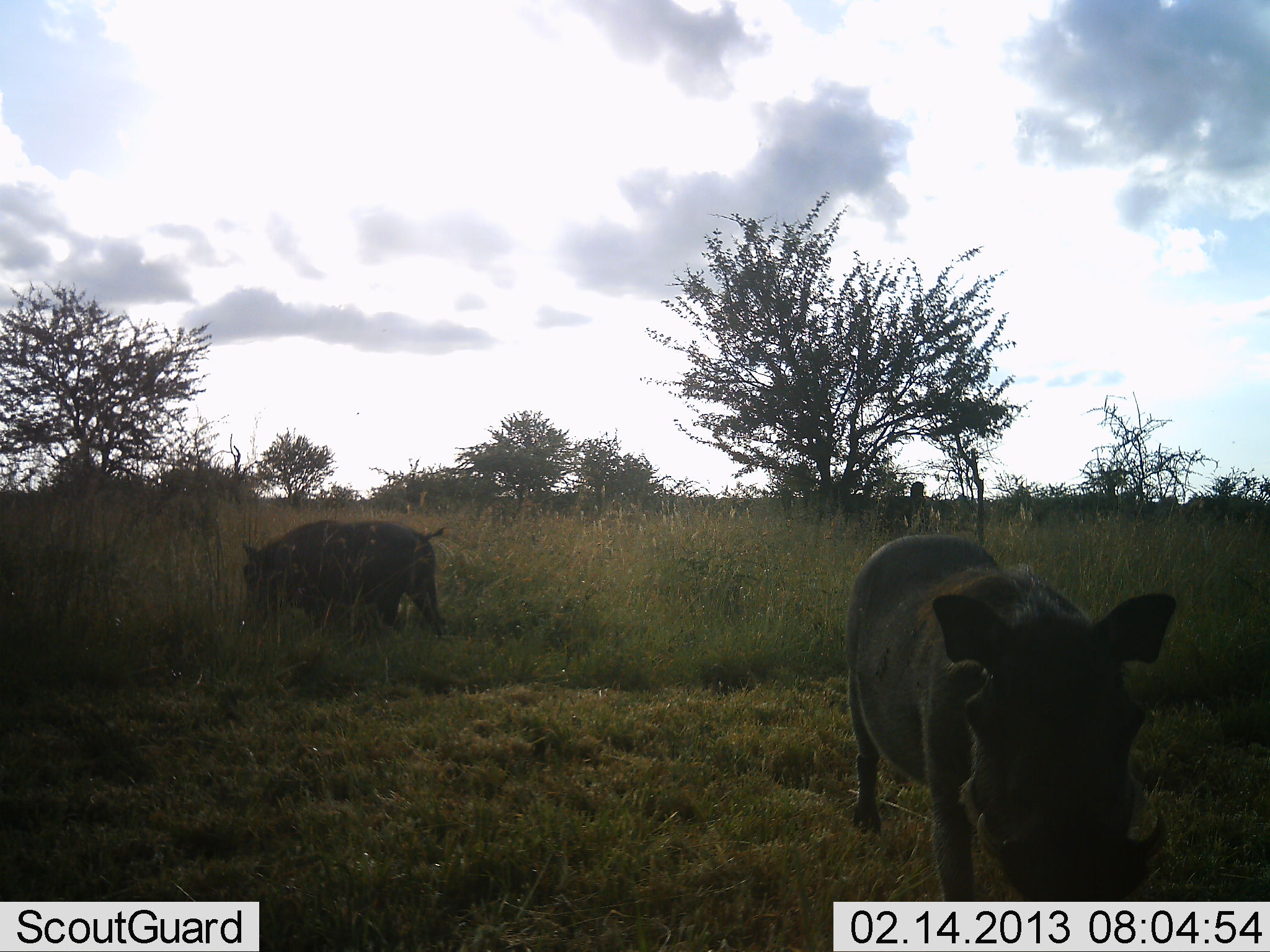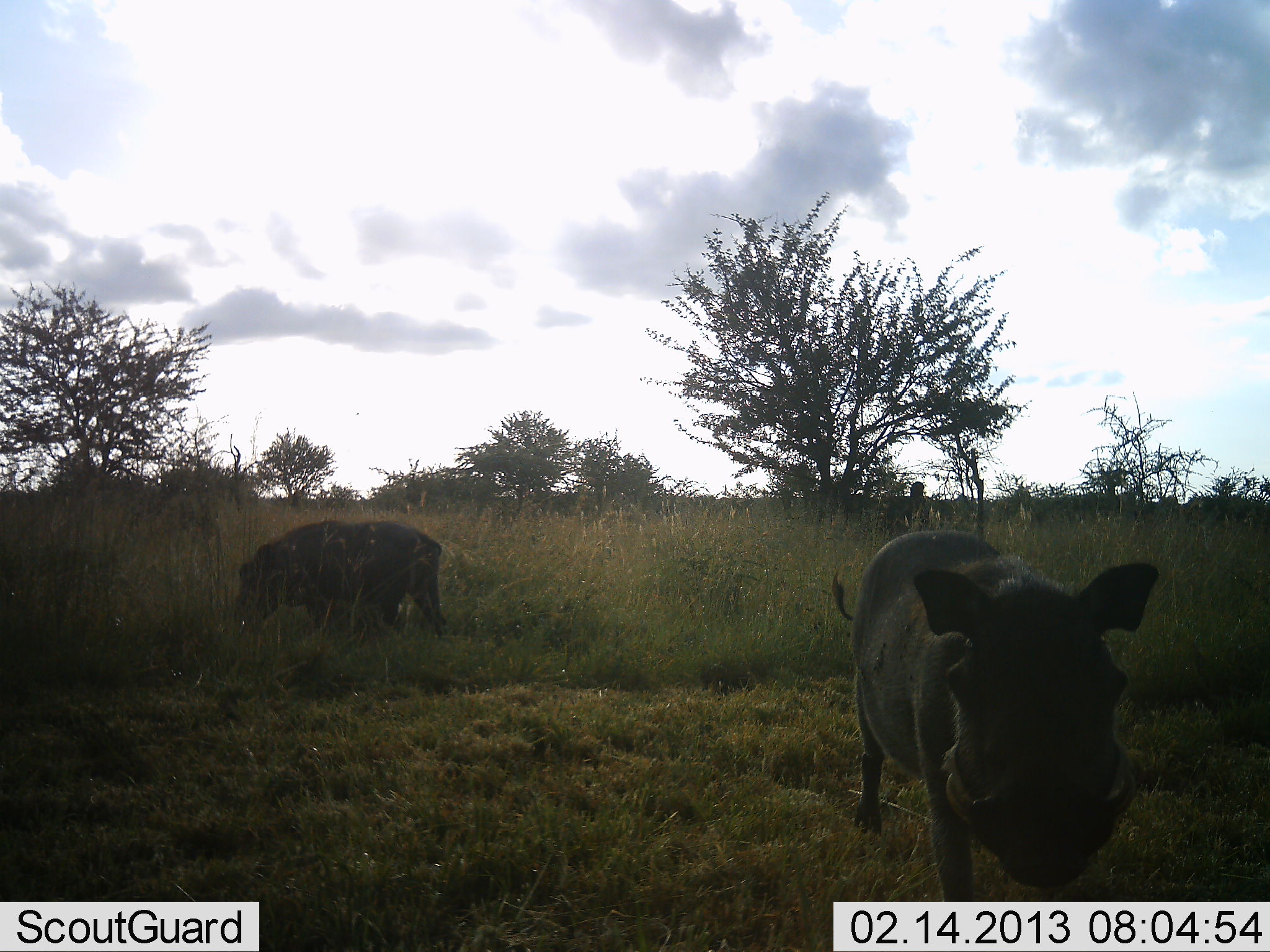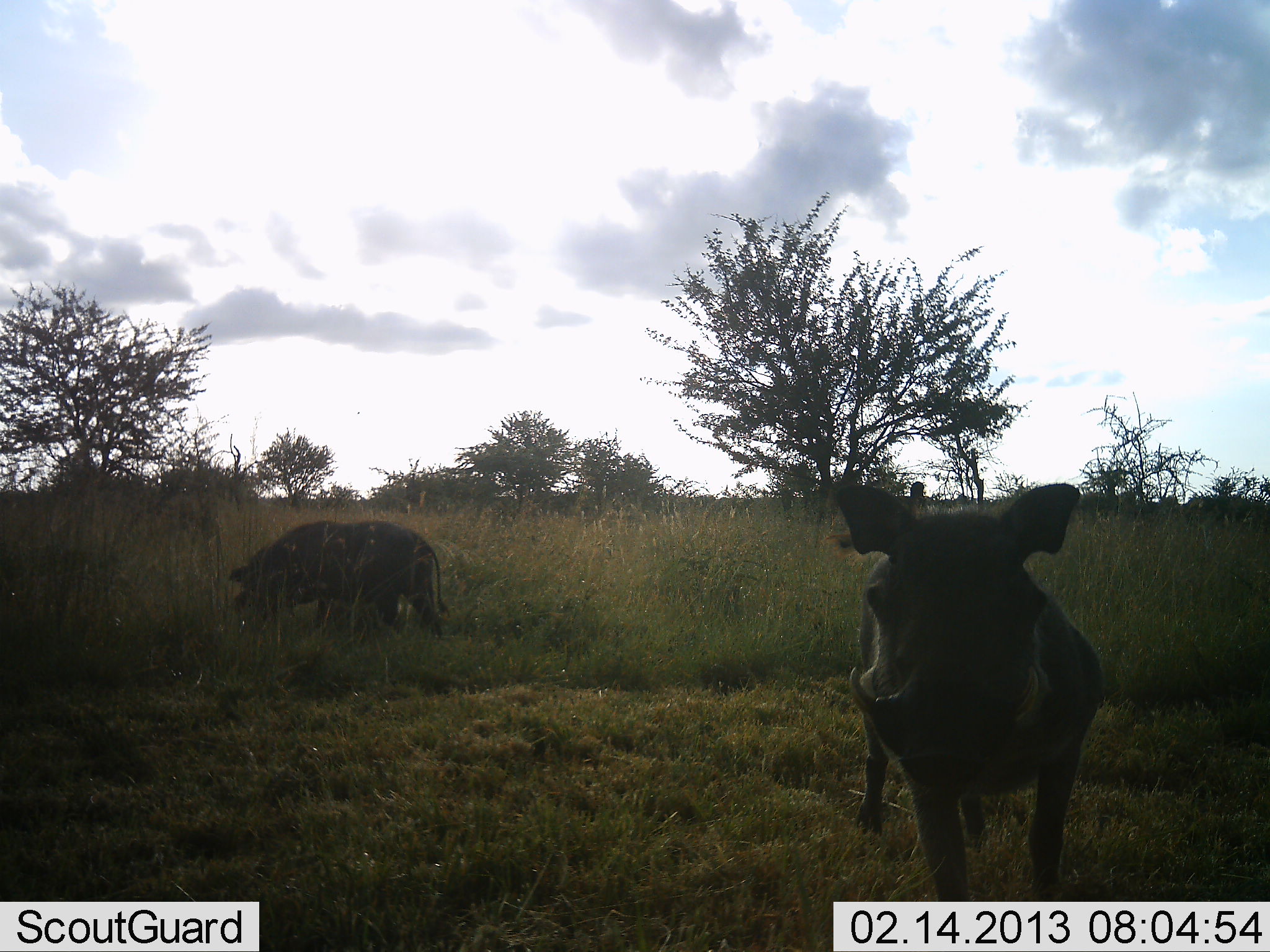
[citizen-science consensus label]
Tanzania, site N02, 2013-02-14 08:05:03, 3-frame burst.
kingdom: Animalia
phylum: Chordata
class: Mammalia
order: Artiodactyla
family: Suidae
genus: Phacochoerus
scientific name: Phacochoerus africanus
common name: warthog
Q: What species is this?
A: Warthog (Phacochoerus africanus).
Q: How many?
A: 2.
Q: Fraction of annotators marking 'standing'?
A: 58%.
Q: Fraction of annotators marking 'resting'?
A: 4%.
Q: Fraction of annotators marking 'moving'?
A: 33%.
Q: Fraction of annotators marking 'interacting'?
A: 4%.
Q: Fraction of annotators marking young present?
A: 0%.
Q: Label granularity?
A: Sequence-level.